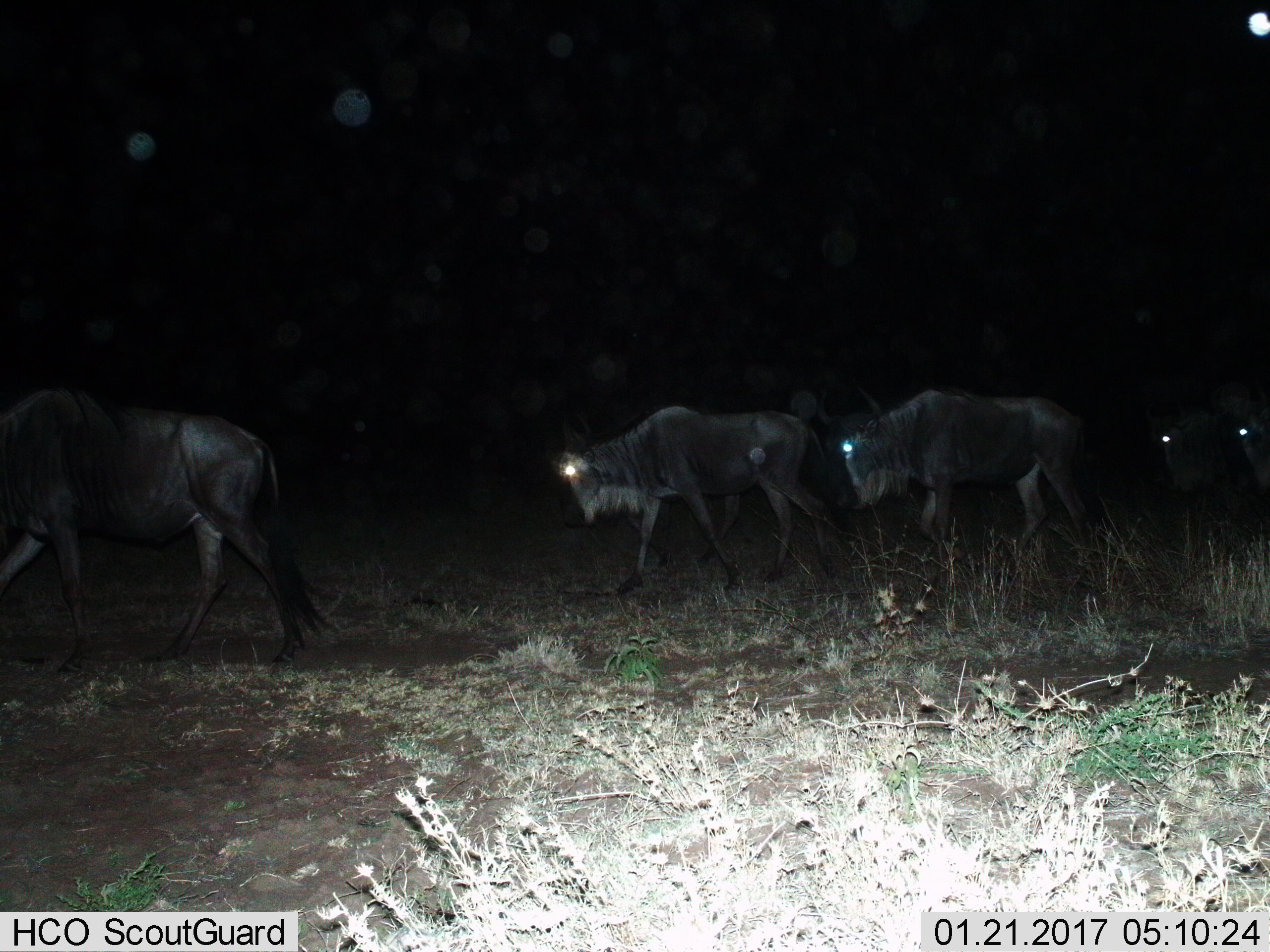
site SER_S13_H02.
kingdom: Animalia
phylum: Chordata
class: Mammalia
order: Artiodactyla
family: Bovidae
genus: Connochaetes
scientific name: Connochaetes taurinus taurinus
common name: blue wildebeest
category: wildebeestblue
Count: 5.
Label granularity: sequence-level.